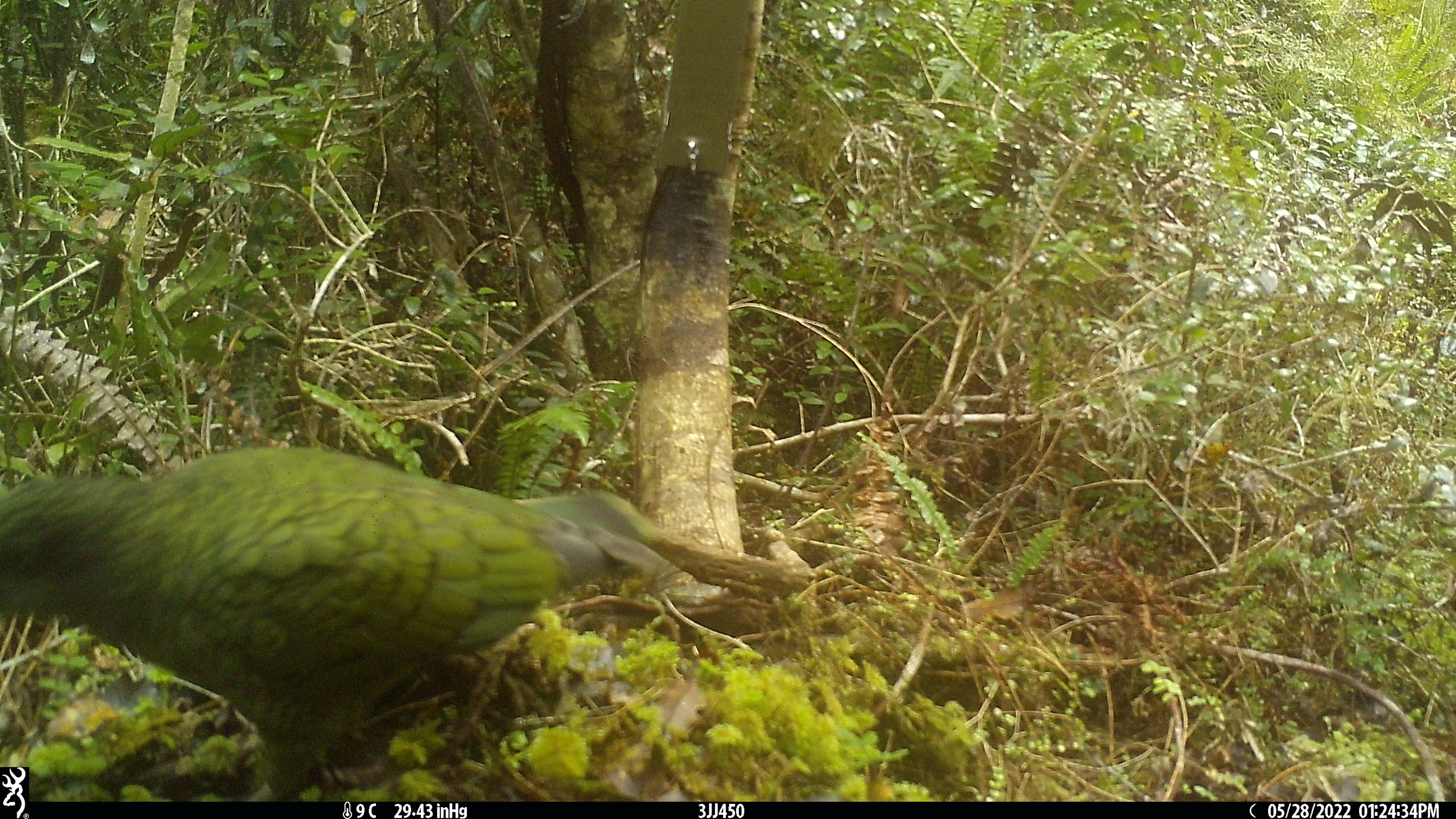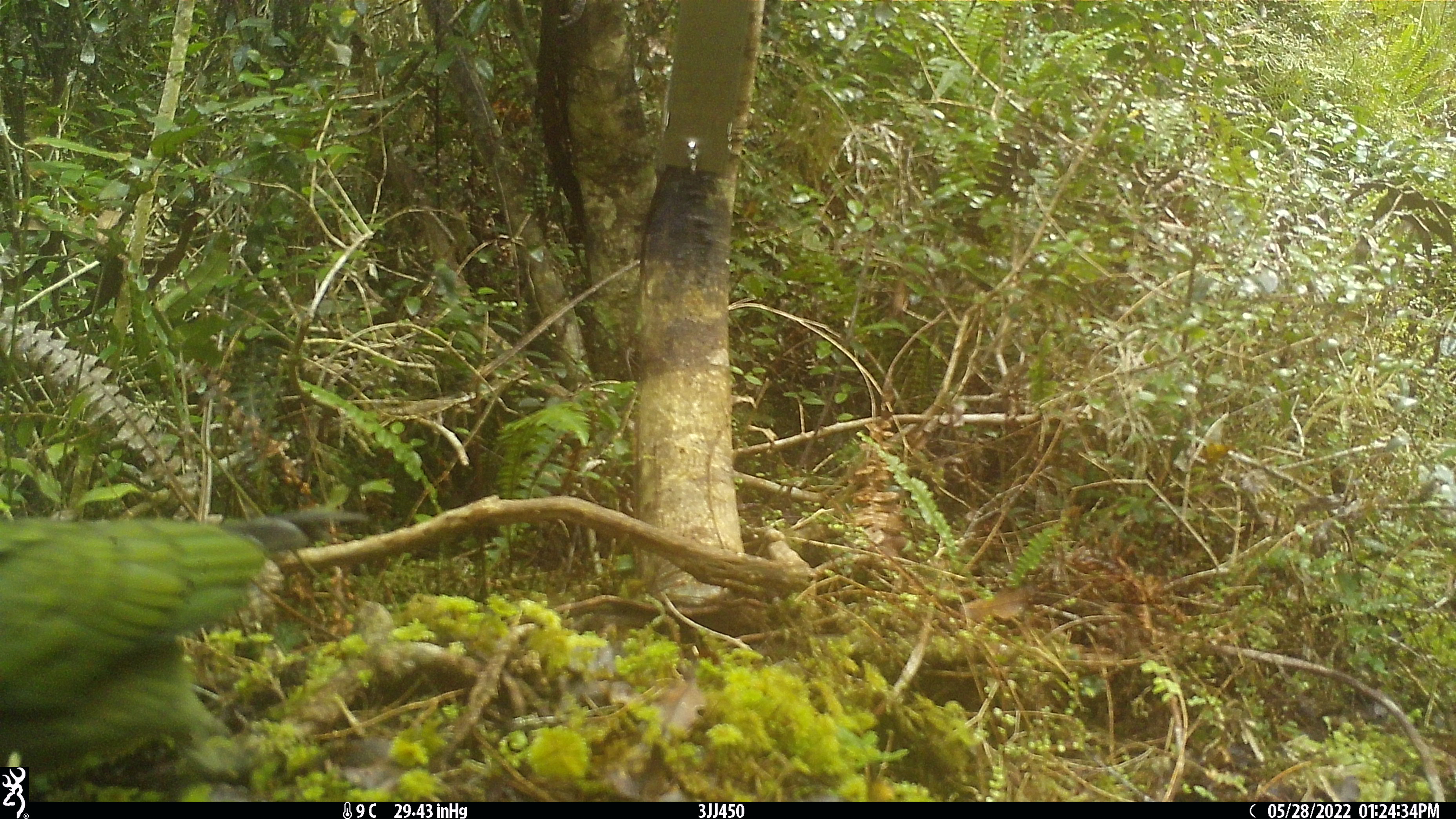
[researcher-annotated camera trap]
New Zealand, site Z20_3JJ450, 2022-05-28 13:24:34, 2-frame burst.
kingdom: Animalia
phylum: Chordata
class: Aves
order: Psittaciformes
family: Strigopidae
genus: Nestor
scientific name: Nestor notabilis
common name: kea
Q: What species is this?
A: Kea (Nestor notabilis).